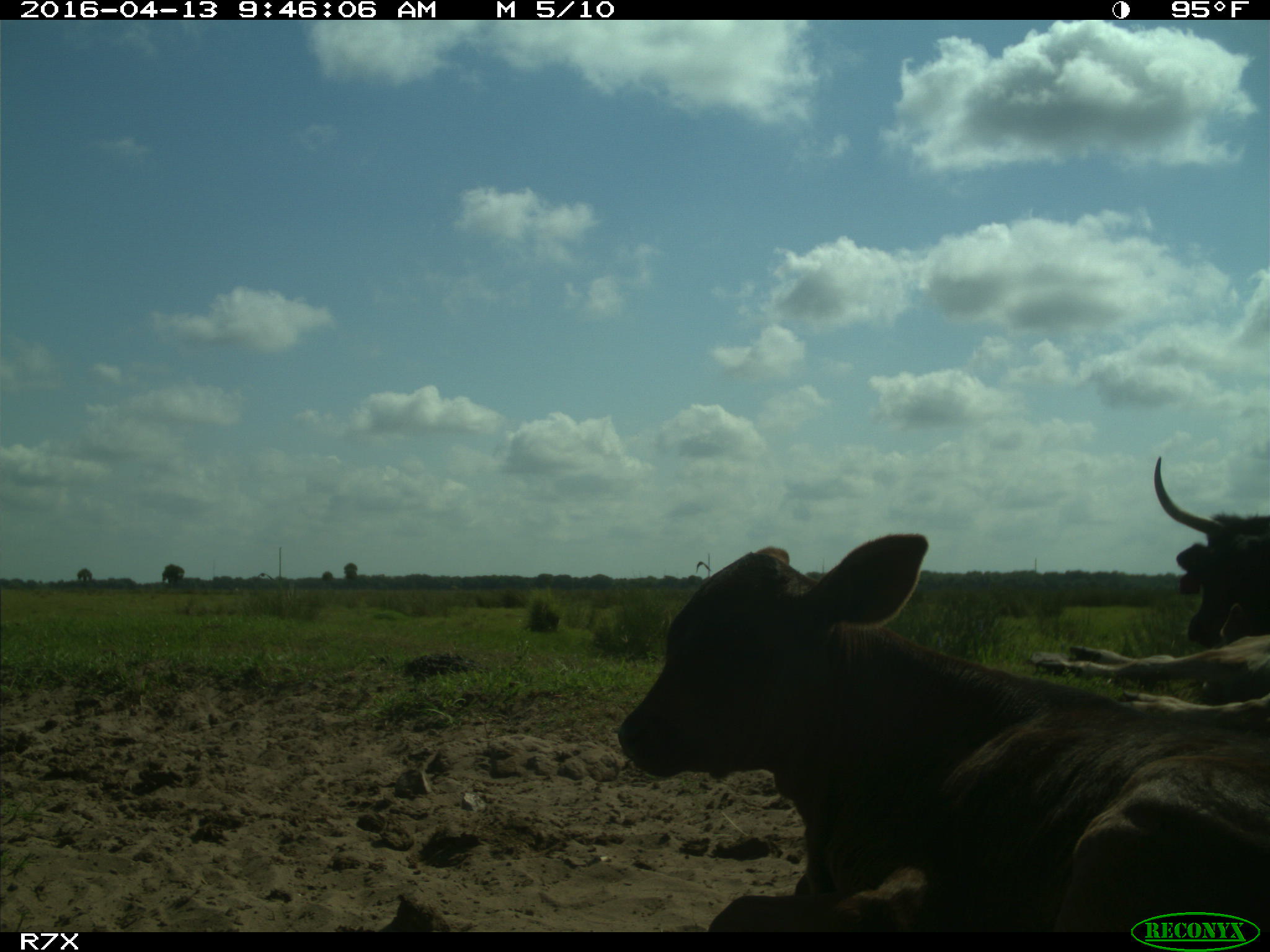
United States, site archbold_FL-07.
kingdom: Animalia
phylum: Chordata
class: Mammalia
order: Artiodactyla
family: Bovidae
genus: Bos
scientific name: Bos taurus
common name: domestic cow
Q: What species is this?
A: Bos taurus (domestic cow).